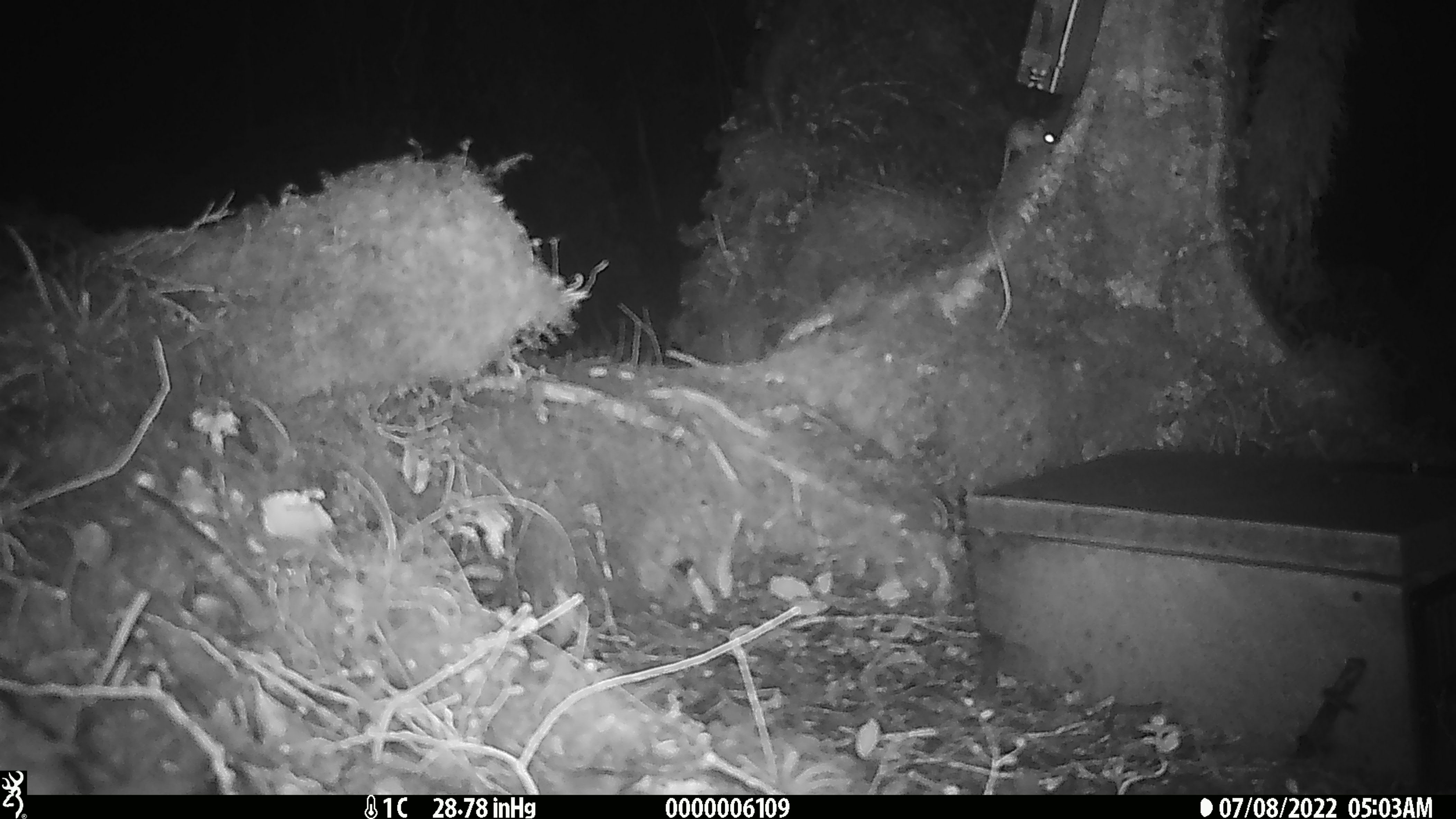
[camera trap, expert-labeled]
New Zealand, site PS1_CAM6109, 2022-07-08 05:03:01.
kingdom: Animalia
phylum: Chordata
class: Mammalia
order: Rodentia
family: Muridae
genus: Mus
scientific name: Mus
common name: mouse